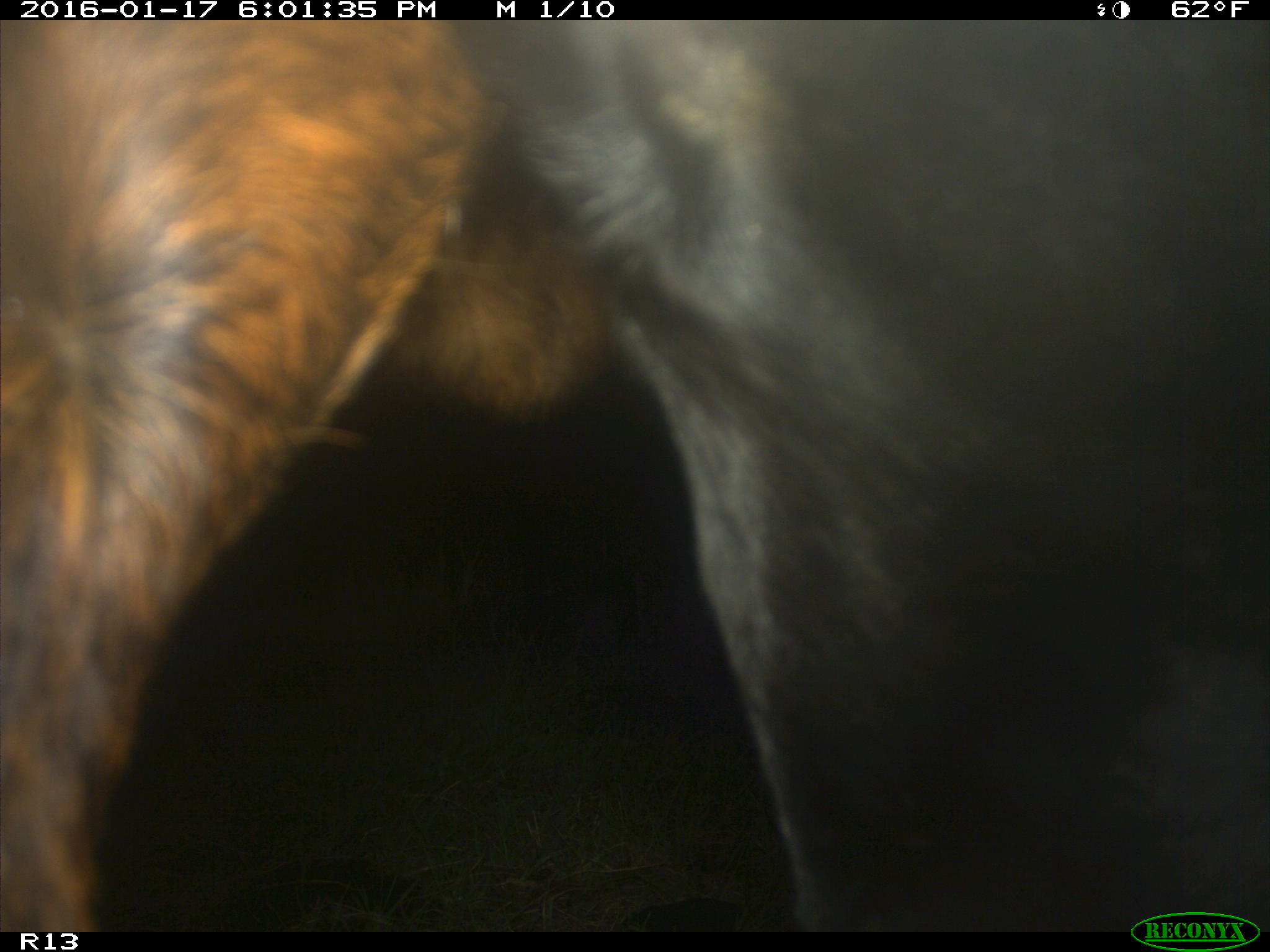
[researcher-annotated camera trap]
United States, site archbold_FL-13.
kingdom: Animalia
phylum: Chordata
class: Mammalia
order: Artiodactyla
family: Bovidae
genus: Bos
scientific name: Bos taurus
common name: domestic cow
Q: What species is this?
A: Bos taurus (domestic cow).